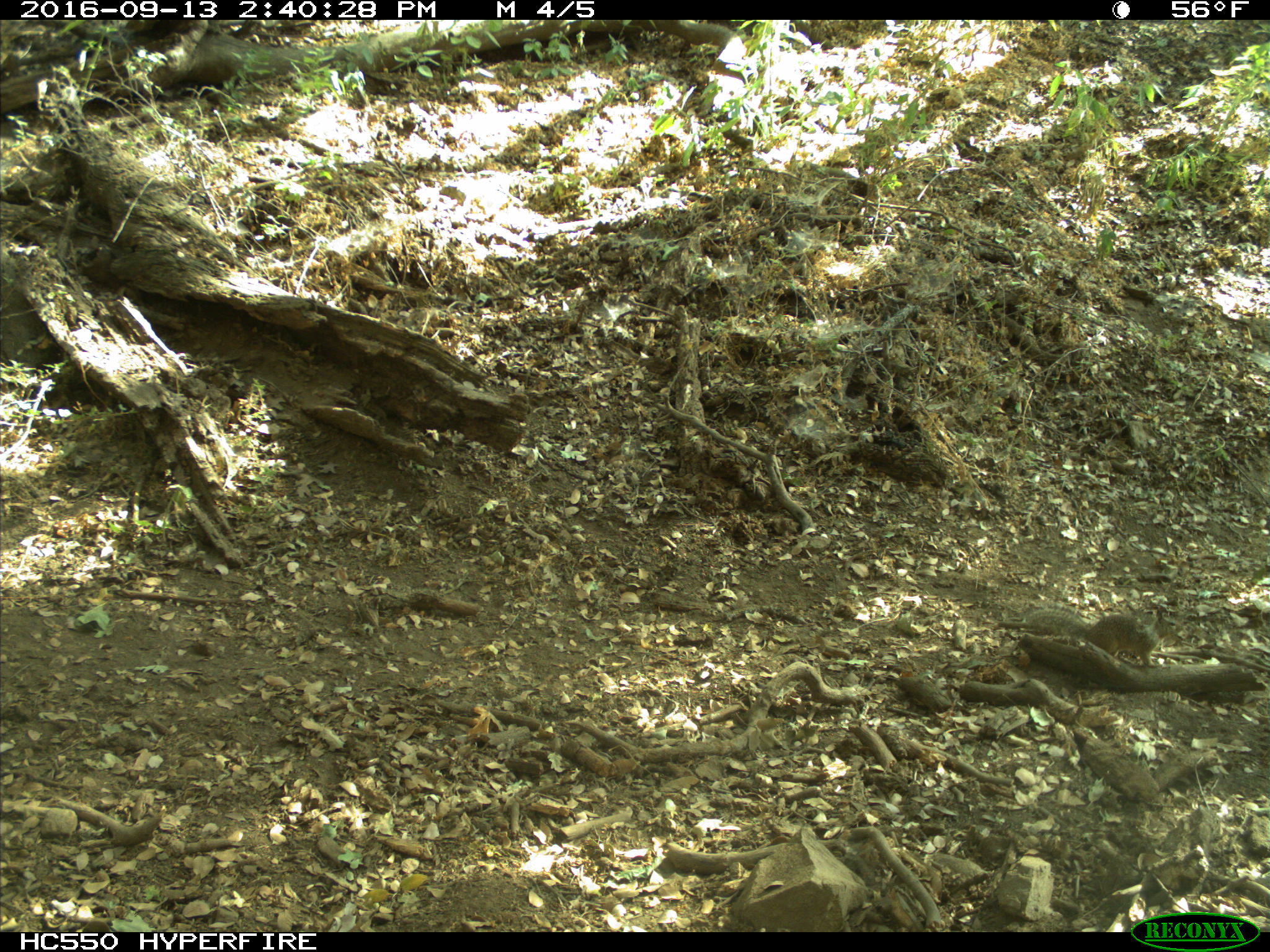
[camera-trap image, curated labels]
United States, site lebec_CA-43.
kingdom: Animalia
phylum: Chordata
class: Mammalia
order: Rodentia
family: Sciuridae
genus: Otospermophilus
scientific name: Otospermophilus beecheyi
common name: california ground squirrel